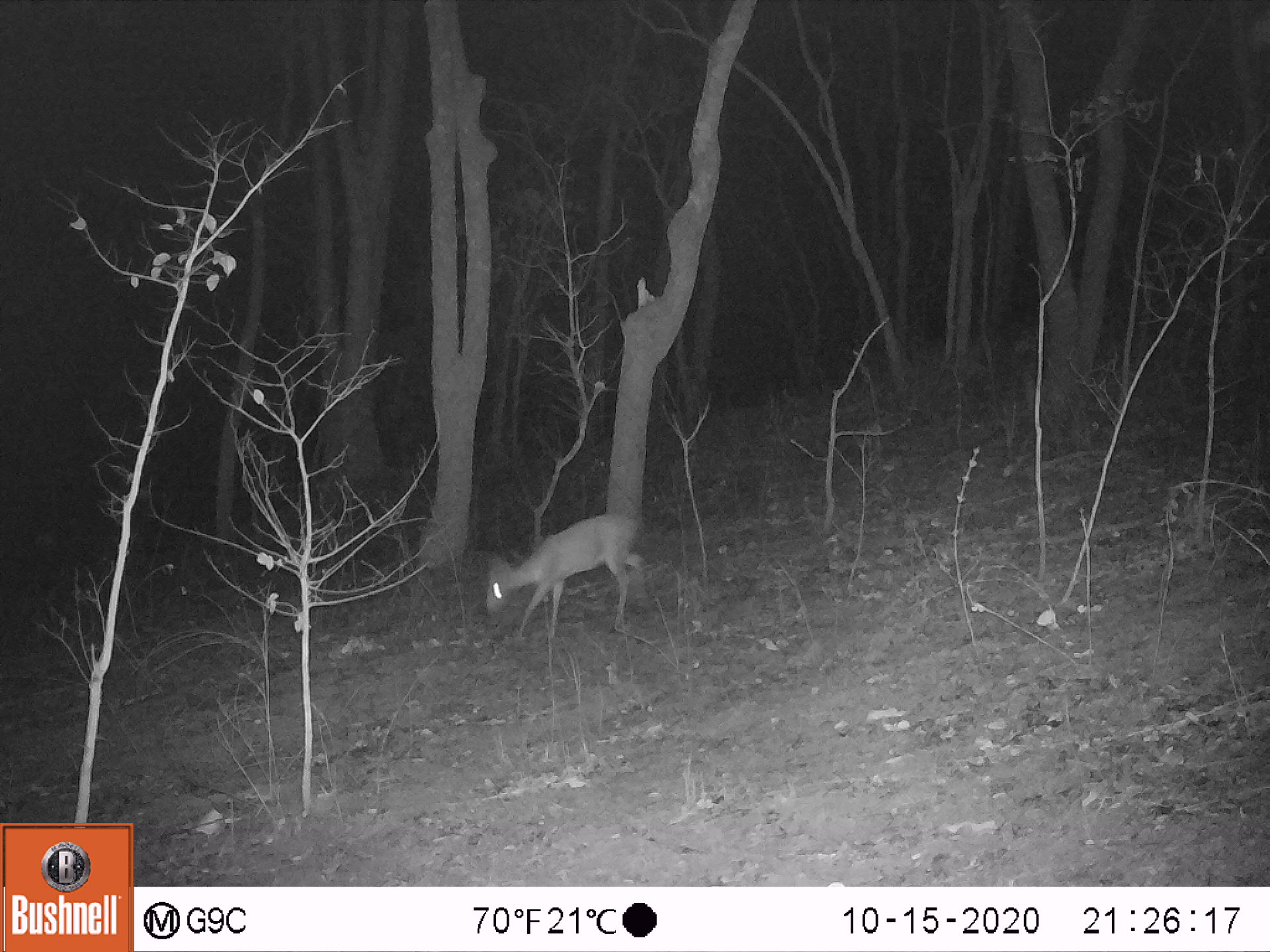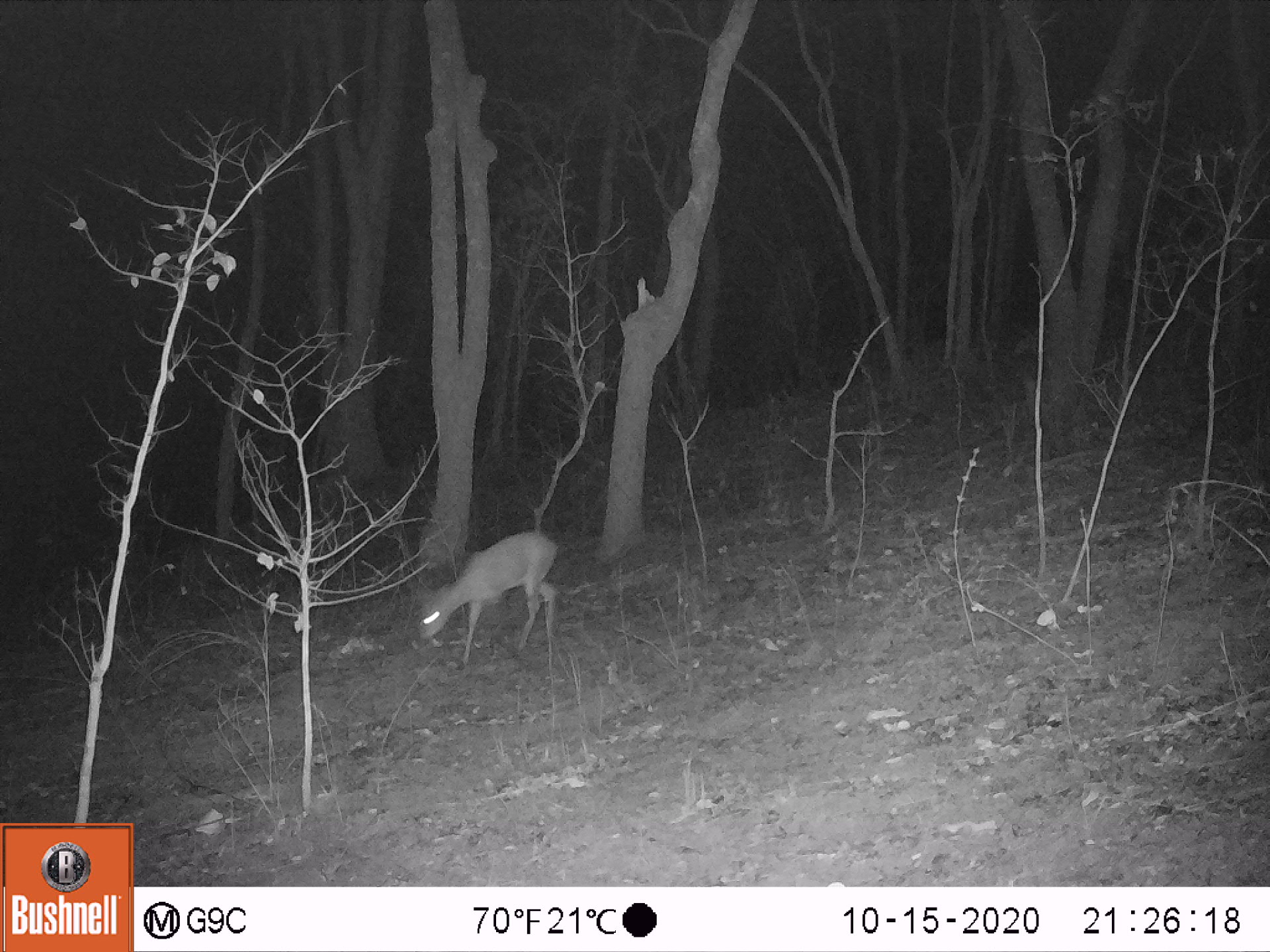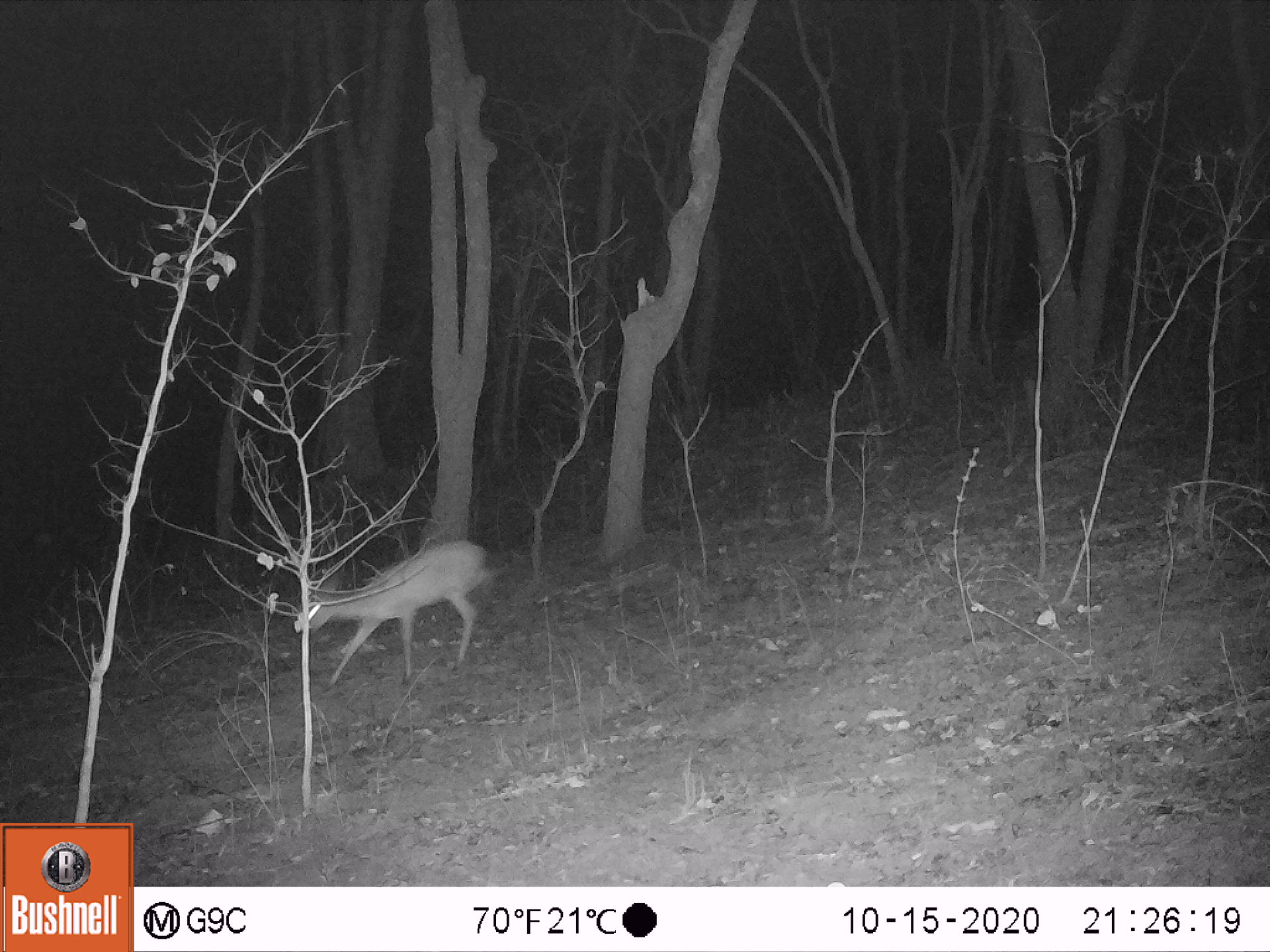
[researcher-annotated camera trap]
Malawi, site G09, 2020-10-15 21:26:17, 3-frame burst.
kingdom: Animalia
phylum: Chordata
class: Mammalia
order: Artiodactyla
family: Bovidae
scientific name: Antilopinae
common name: small antelope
Small antelope (Antilopinae), count 1.